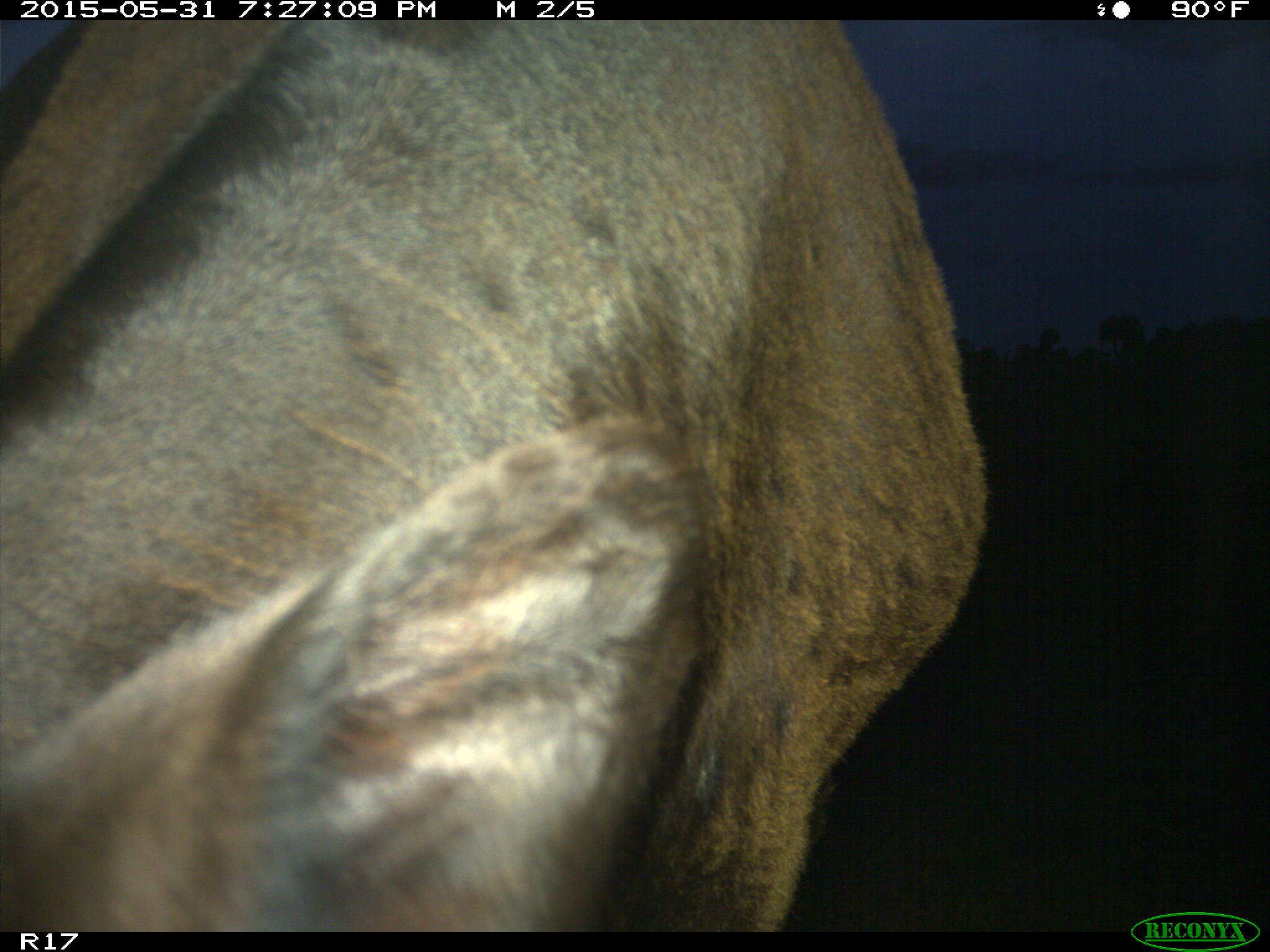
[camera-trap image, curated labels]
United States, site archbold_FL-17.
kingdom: Animalia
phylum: Chordata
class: Mammalia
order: Artiodactyla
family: Bovidae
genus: Bos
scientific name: Bos taurus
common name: domestic cow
Bos taurus (domestic cow).